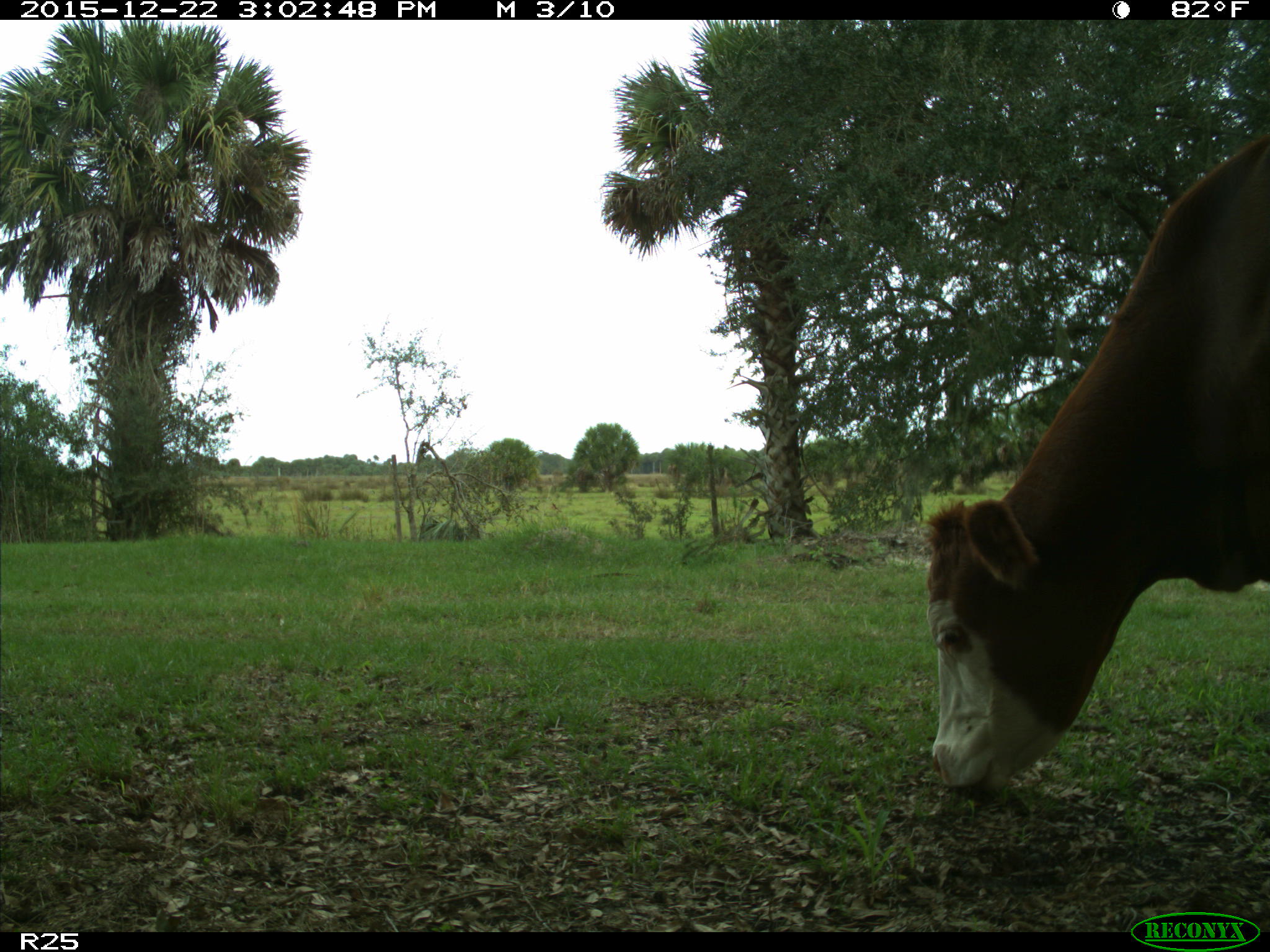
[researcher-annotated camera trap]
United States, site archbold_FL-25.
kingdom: Animalia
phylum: Chordata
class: Mammalia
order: Artiodactyla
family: Bovidae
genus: Bos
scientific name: Bos taurus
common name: domestic cow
Bos taurus (domestic cow).